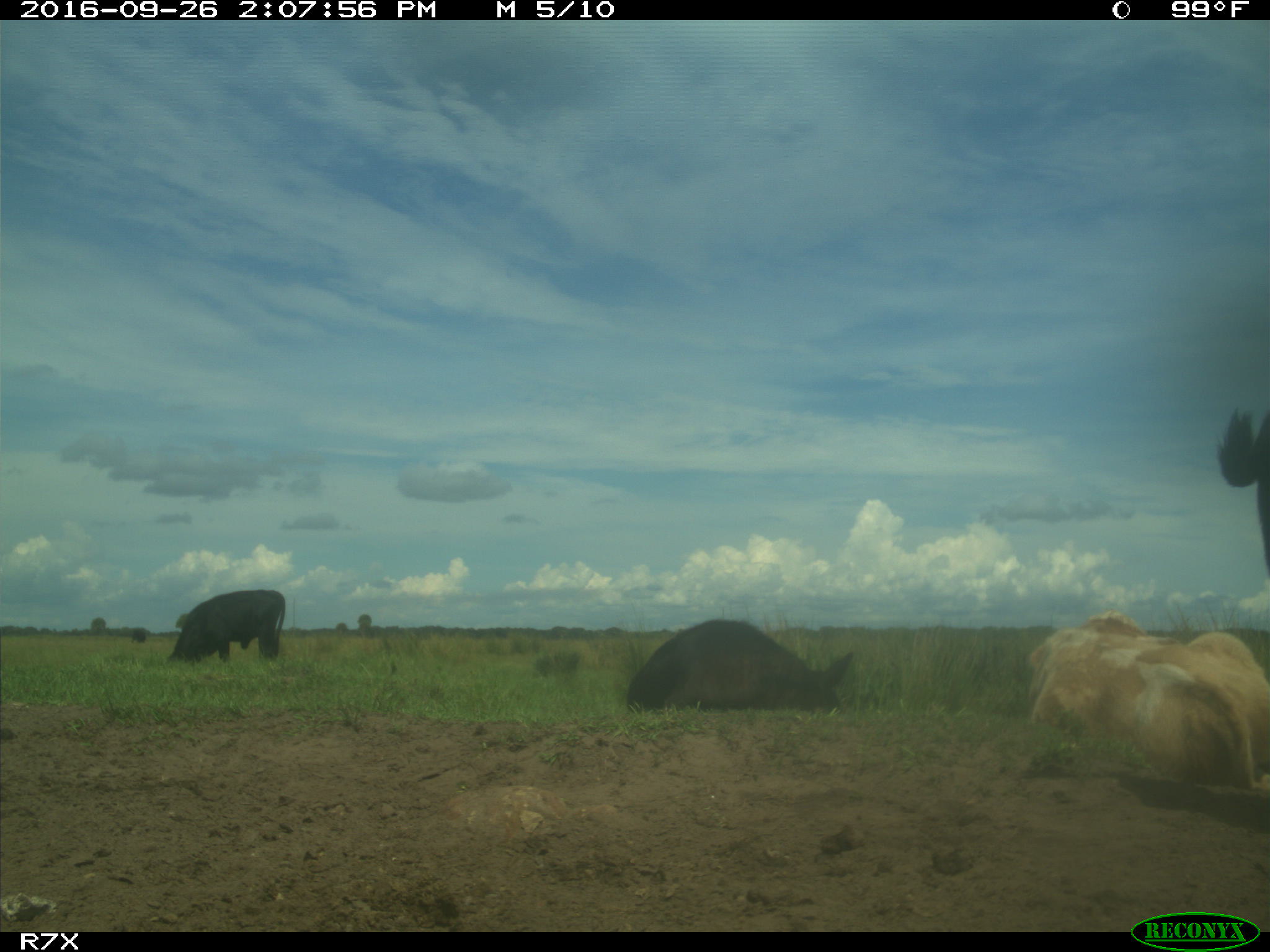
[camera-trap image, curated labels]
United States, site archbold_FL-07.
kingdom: Animalia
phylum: Chordata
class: Mammalia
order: Artiodactyla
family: Bovidae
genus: Bos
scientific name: Bos taurus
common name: domestic cow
Bos taurus (domestic cow).